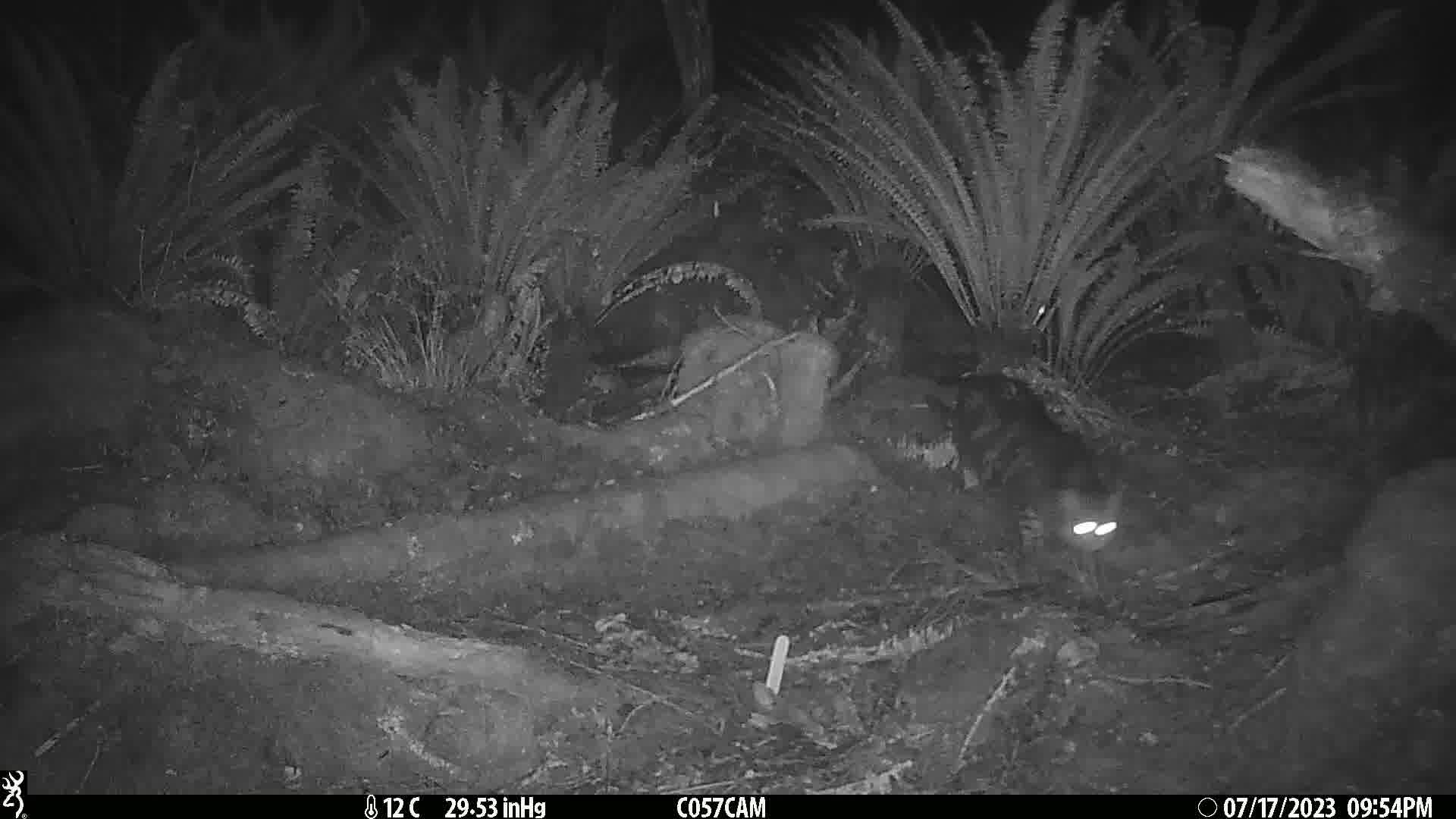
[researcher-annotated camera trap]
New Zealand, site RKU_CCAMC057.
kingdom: Animalia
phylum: Chordata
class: Mammalia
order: Carnivora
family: Felidae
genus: Felis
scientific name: Felis catus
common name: domestic cat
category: cat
Cat (domestic cat) (Felis catus).